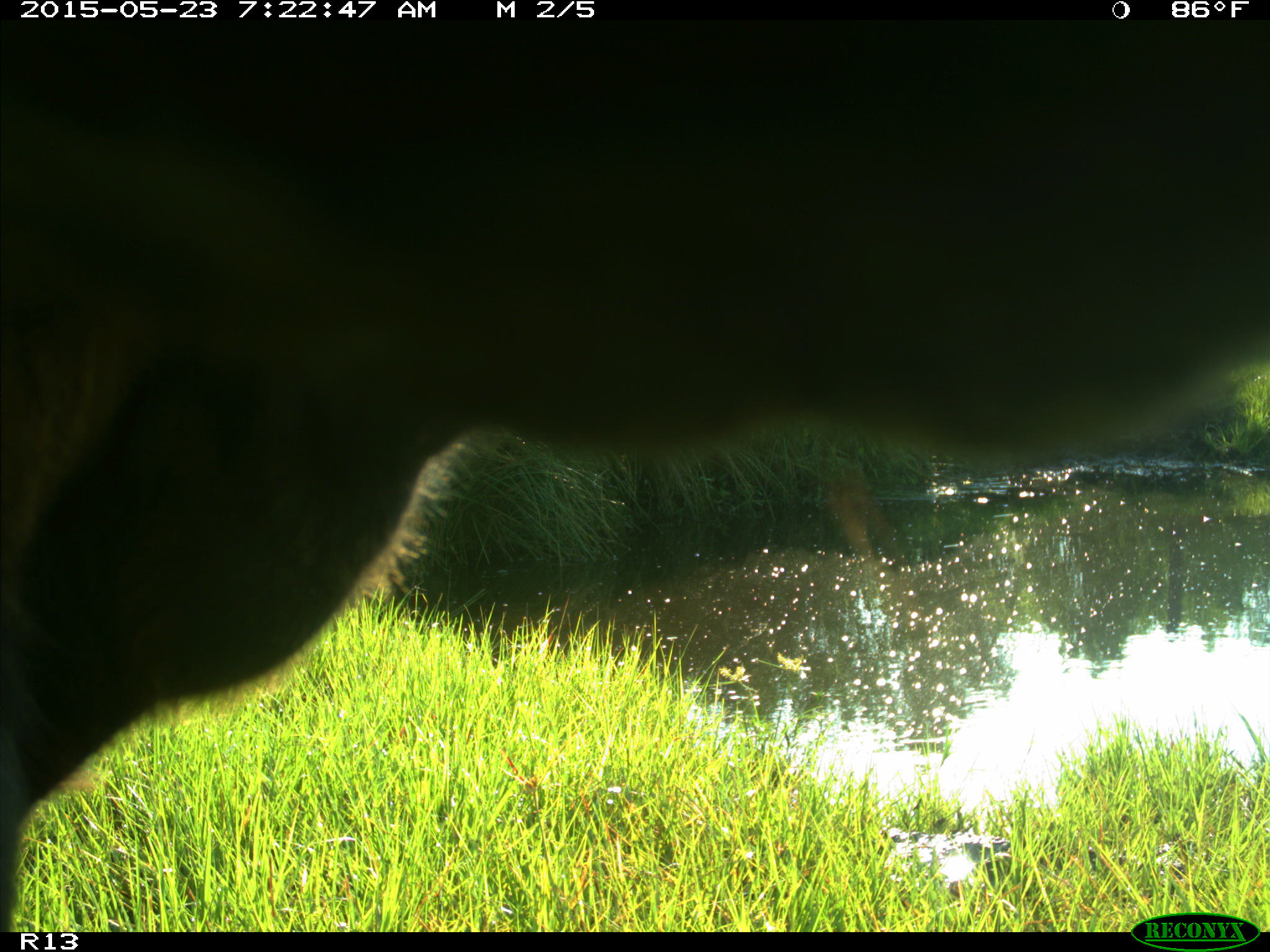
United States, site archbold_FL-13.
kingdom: Animalia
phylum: Chordata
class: Mammalia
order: Artiodactyla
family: Bovidae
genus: Bos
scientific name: Bos taurus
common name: domestic cow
Bos taurus (domestic cow).